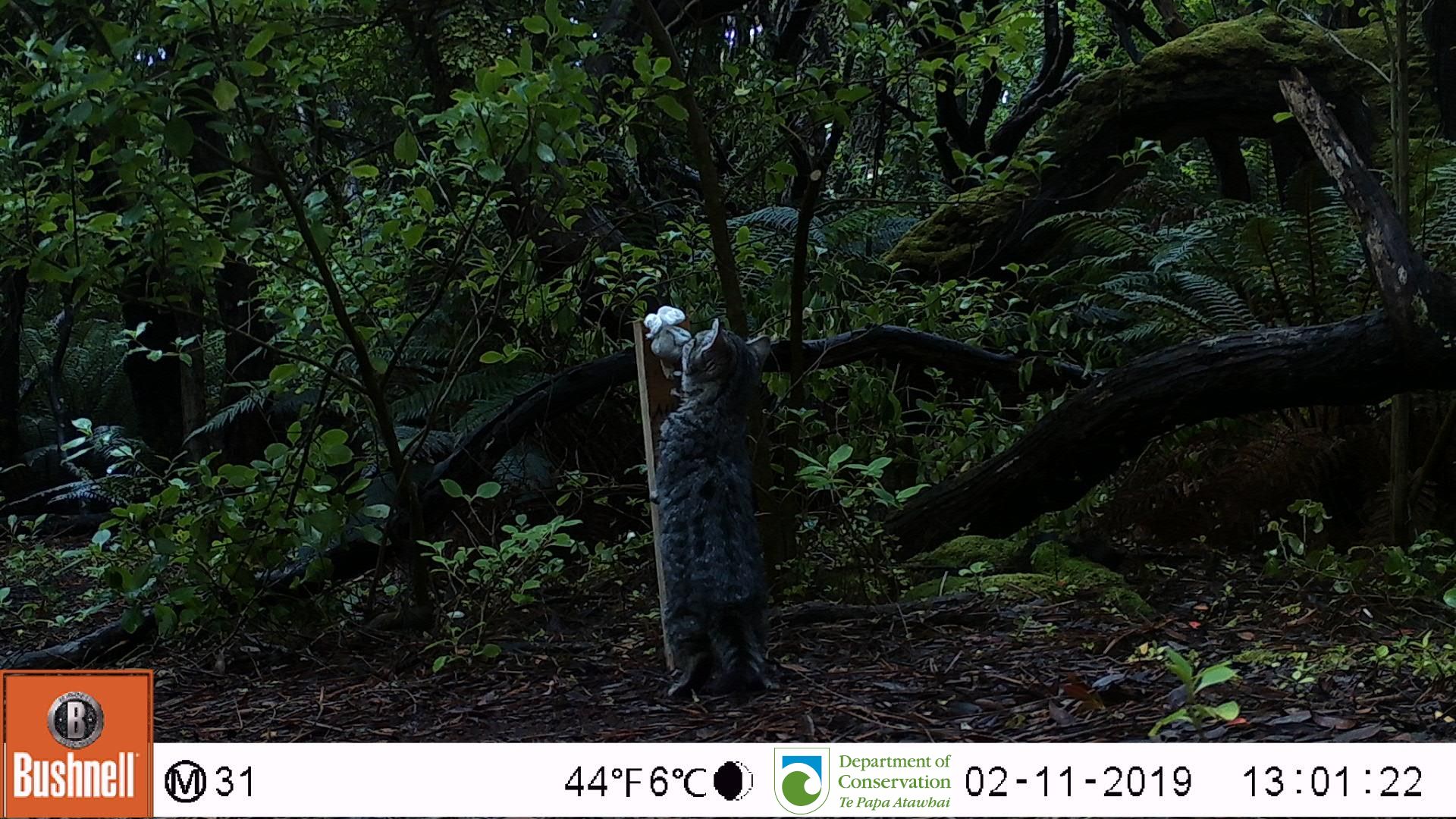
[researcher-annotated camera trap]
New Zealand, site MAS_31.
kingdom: Animalia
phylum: Chordata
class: Mammalia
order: Carnivora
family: Felidae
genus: Felis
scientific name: Felis catus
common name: domestic cat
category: cat